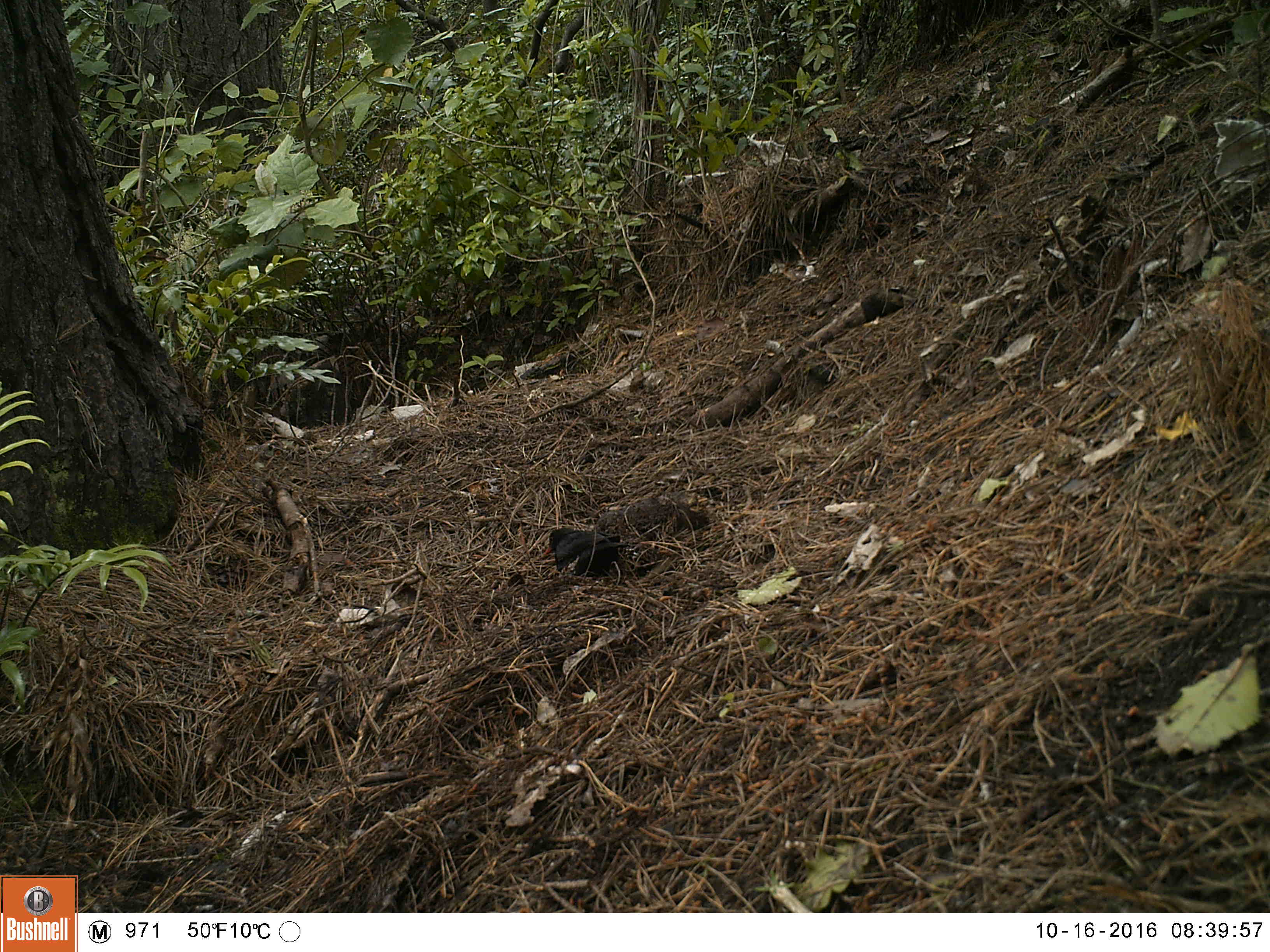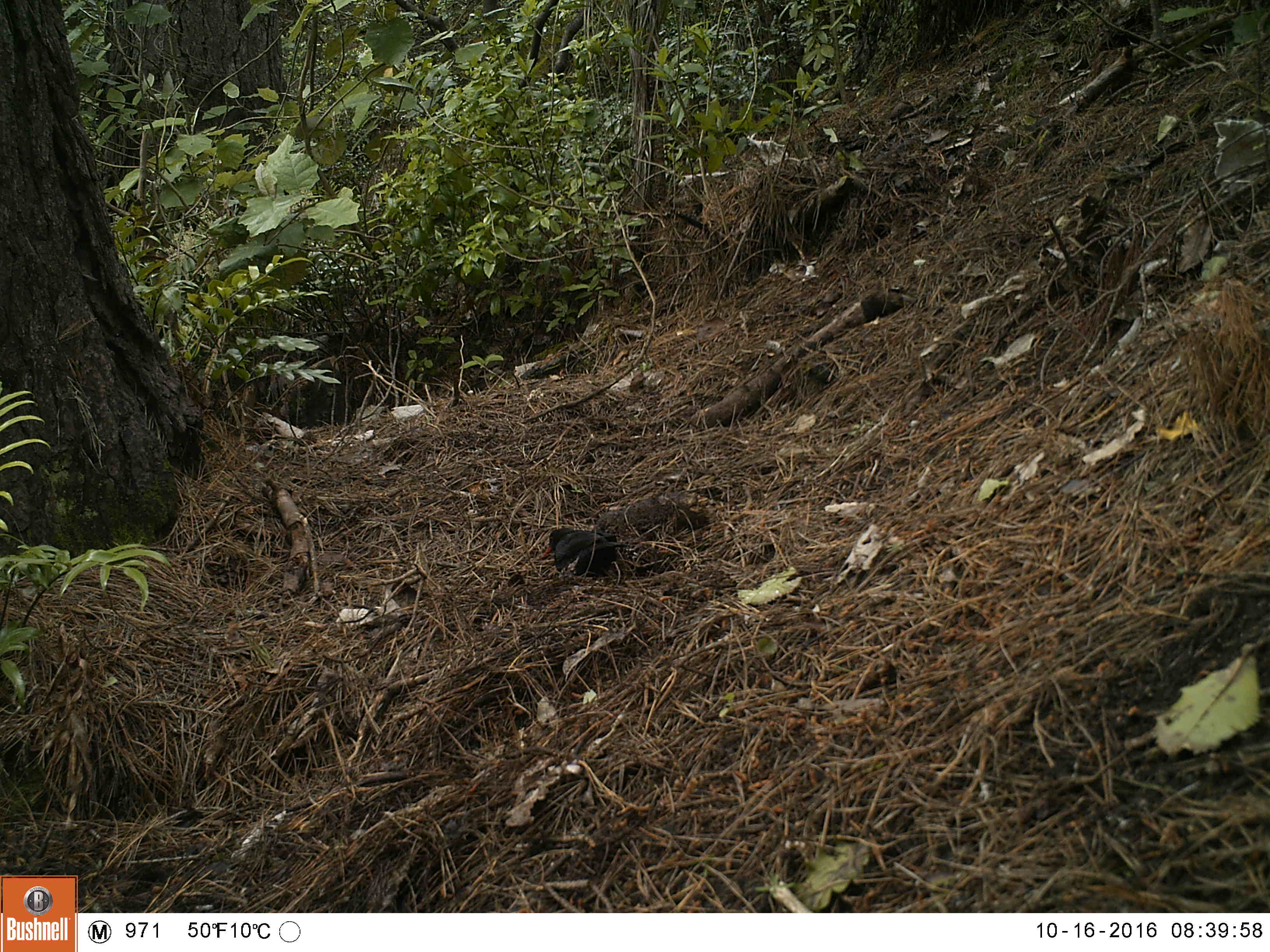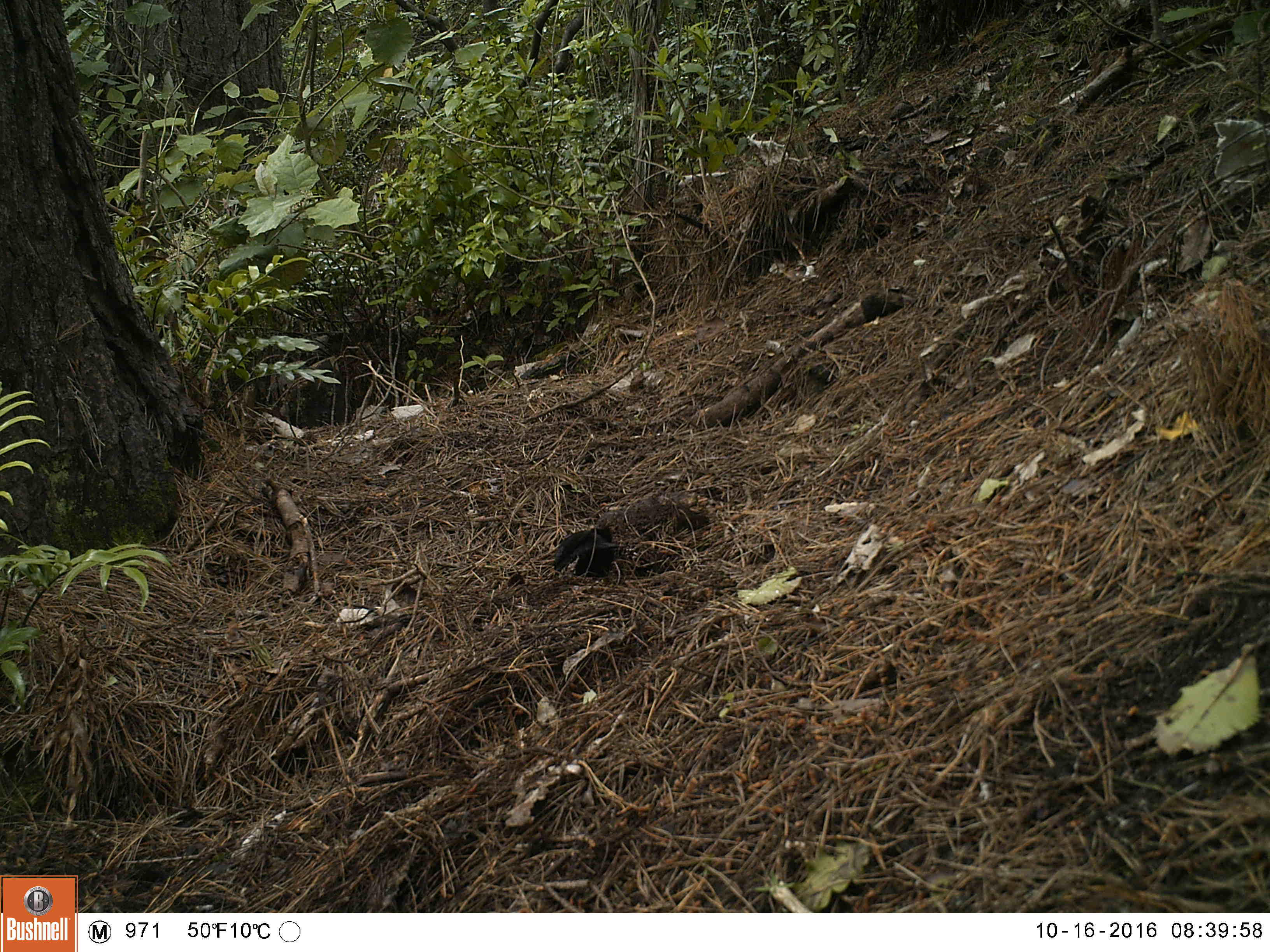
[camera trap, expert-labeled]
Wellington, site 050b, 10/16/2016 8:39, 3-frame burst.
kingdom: Animalia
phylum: Chordata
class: Aves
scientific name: Aves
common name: bird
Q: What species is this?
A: Bird (Aves).